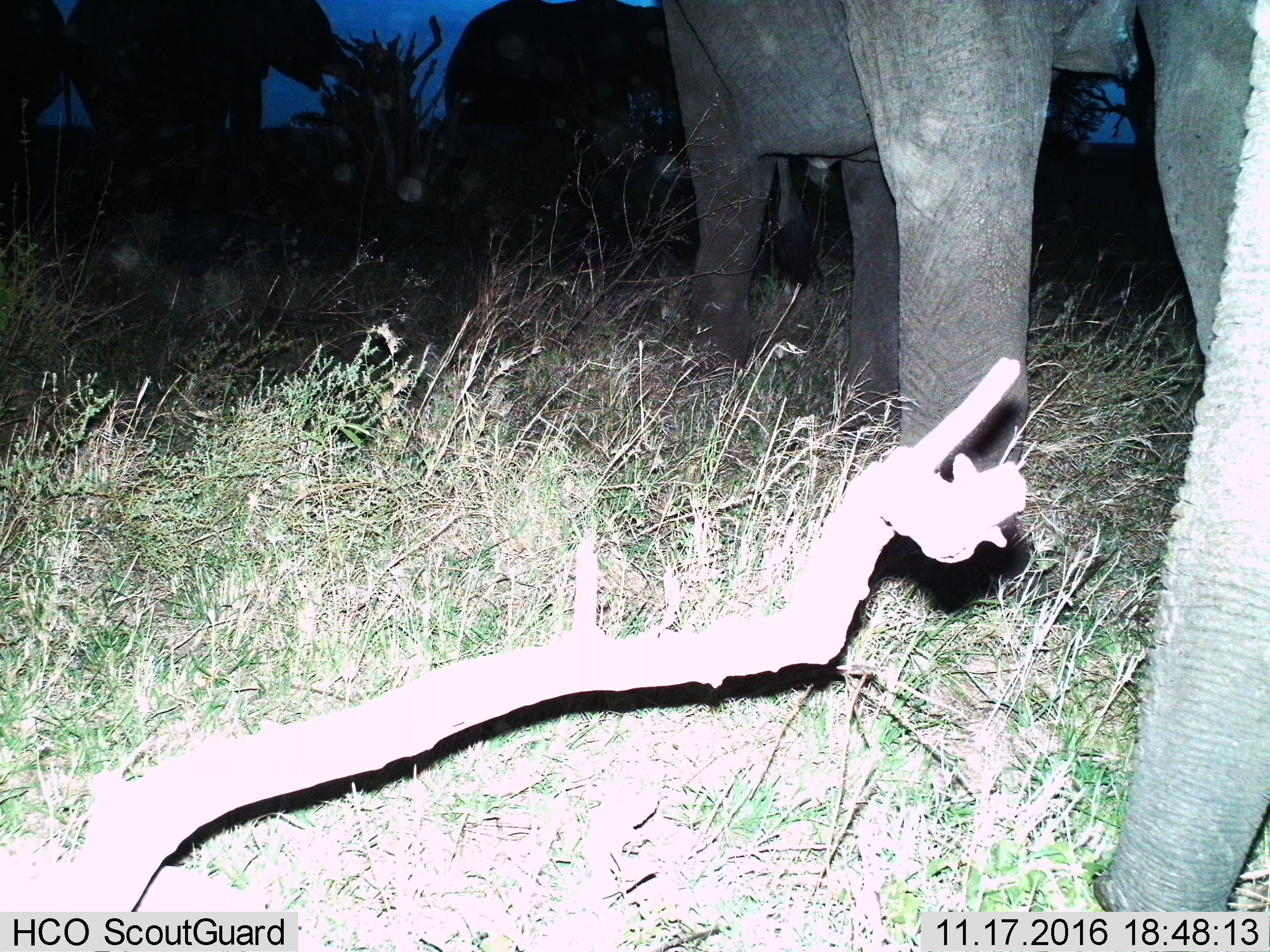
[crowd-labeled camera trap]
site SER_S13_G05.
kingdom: Animalia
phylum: Chordata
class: Mammalia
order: Proboscidea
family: Elephantidae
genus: Loxodonta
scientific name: Loxodonta africana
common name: african bush elephant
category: elephant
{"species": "elephant (african bush elephant) (Loxodonta africana)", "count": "4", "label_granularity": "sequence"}